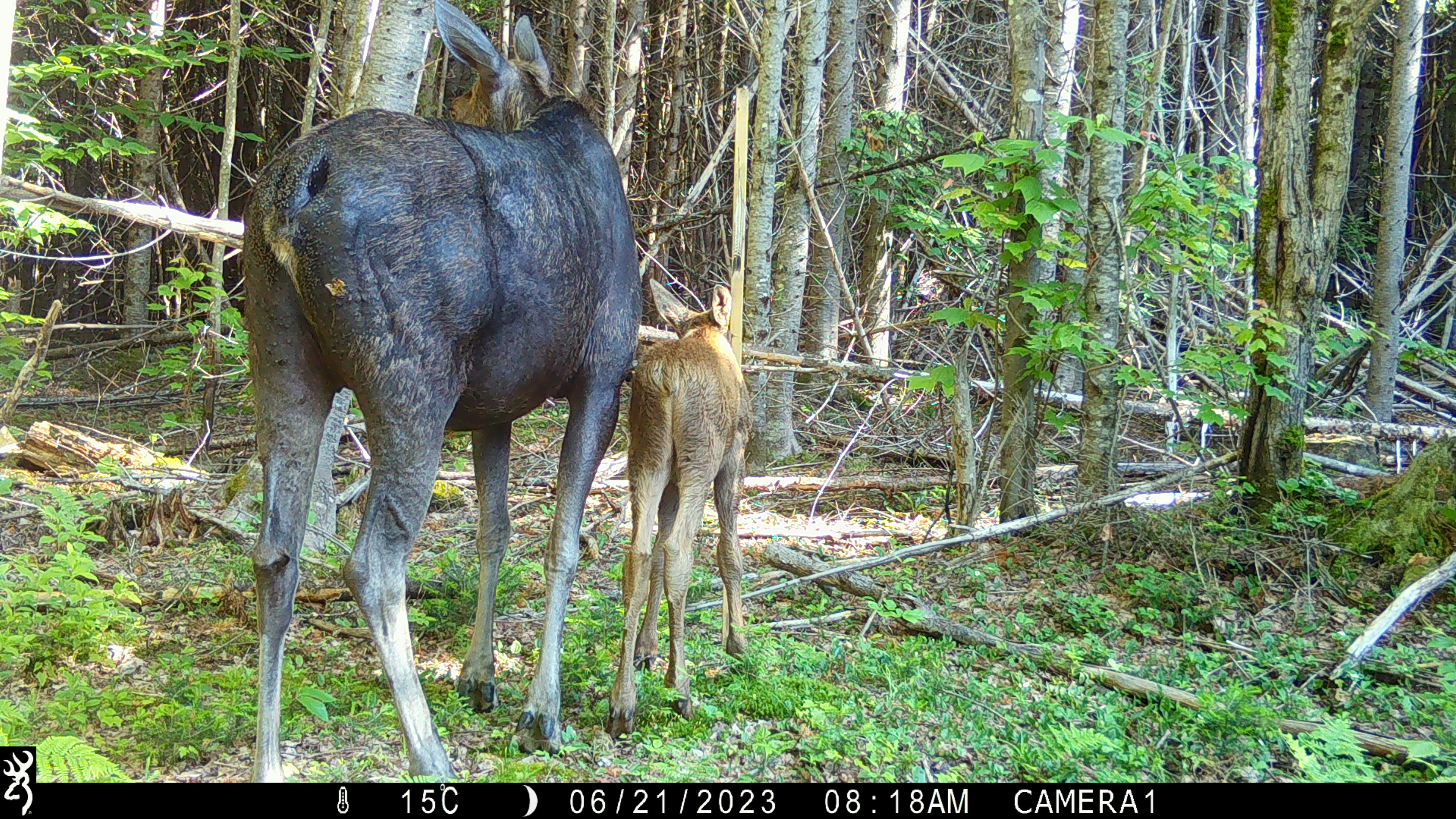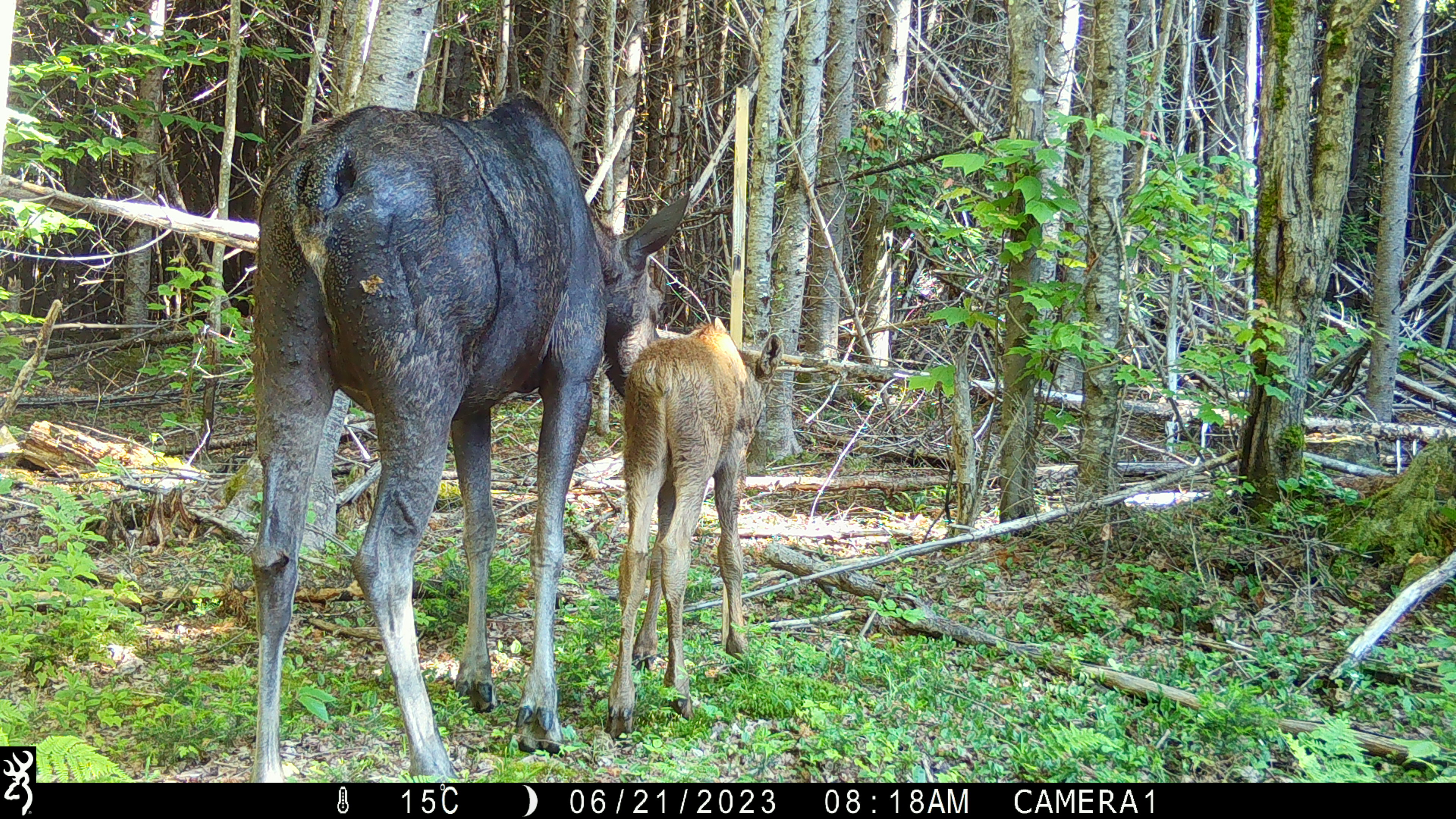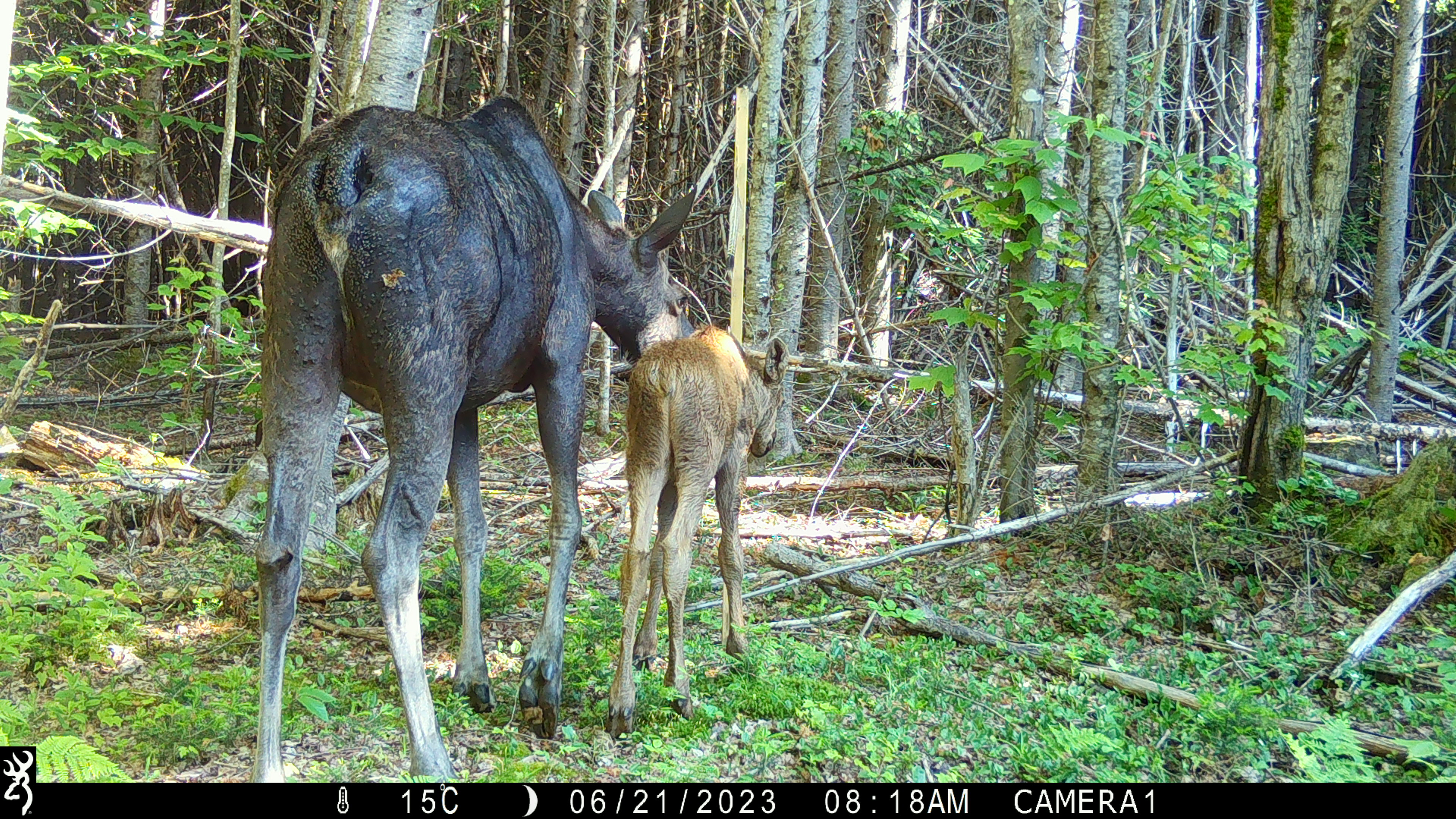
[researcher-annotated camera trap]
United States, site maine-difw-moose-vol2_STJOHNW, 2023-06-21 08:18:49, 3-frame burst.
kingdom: Animalia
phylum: Chordata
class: Mammalia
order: Artiodactyla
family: Cervidae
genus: Alces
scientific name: Alces alces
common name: moose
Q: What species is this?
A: Moose (Alces alces).